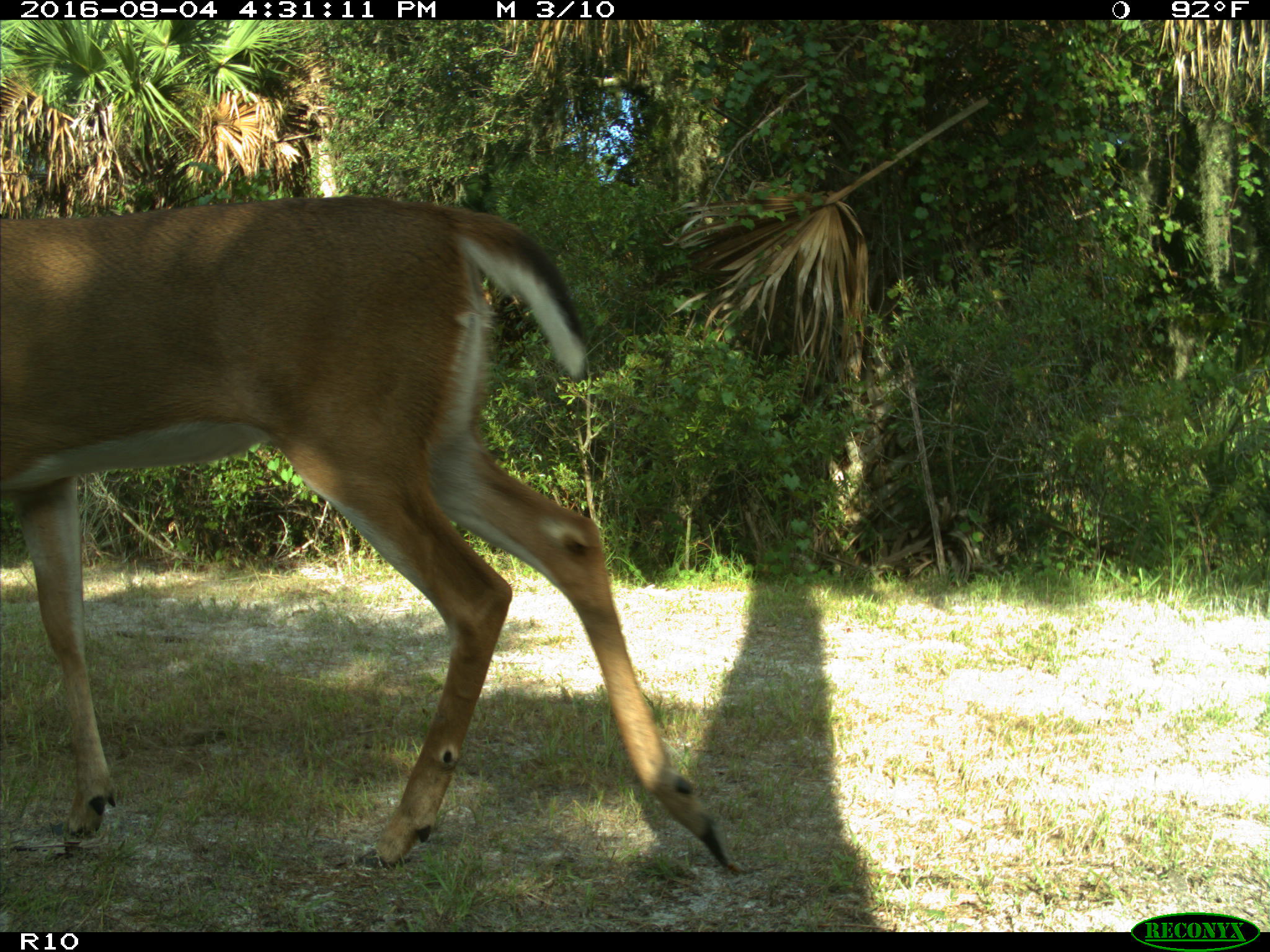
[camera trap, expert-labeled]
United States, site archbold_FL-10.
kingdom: Animalia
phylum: Chordata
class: Mammalia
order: Artiodactyla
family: Cervidae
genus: Odocoileus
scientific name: Odocoileus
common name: deer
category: unidentified deer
Unidentified deer (deer) (Odocoileus).